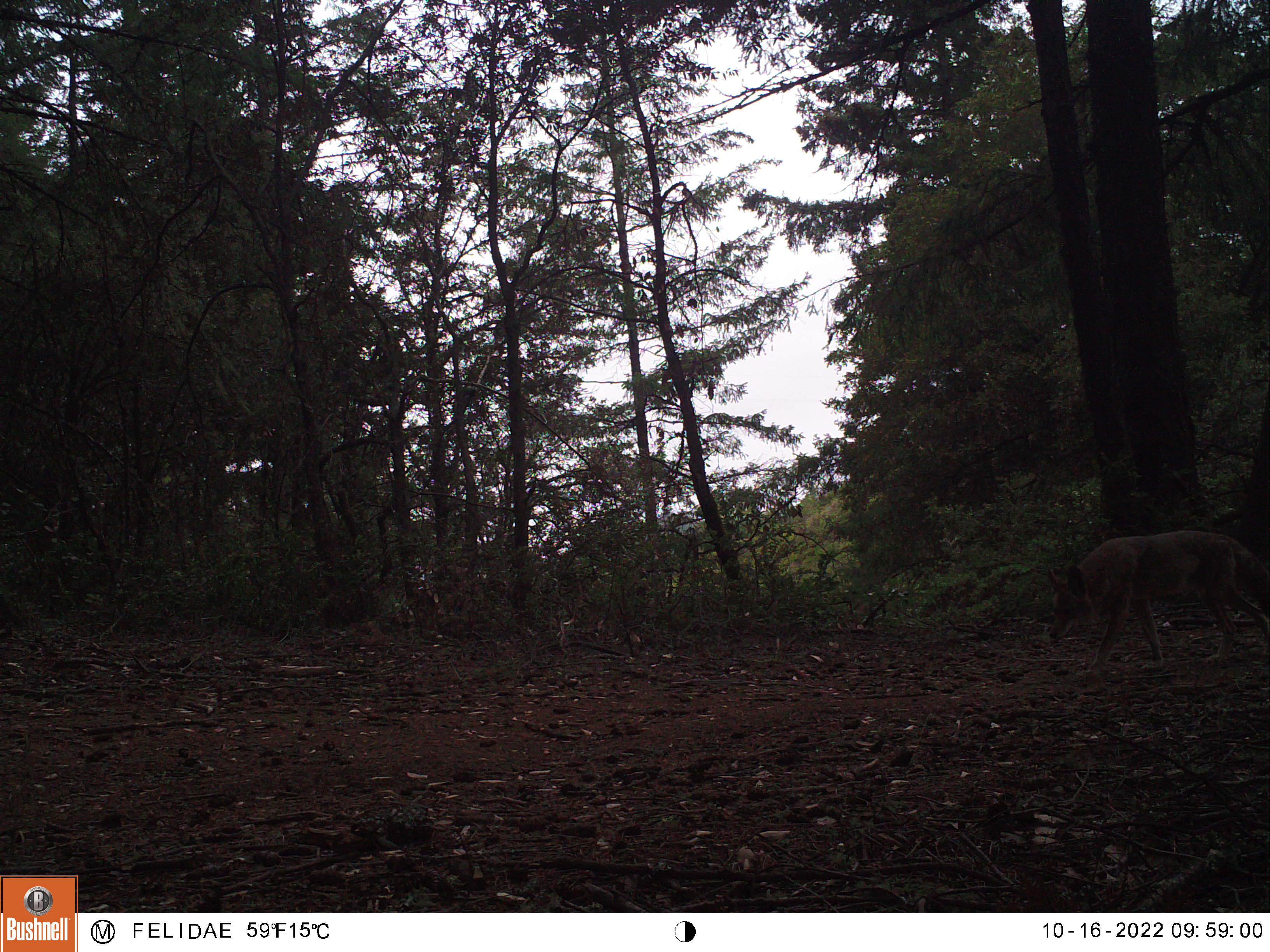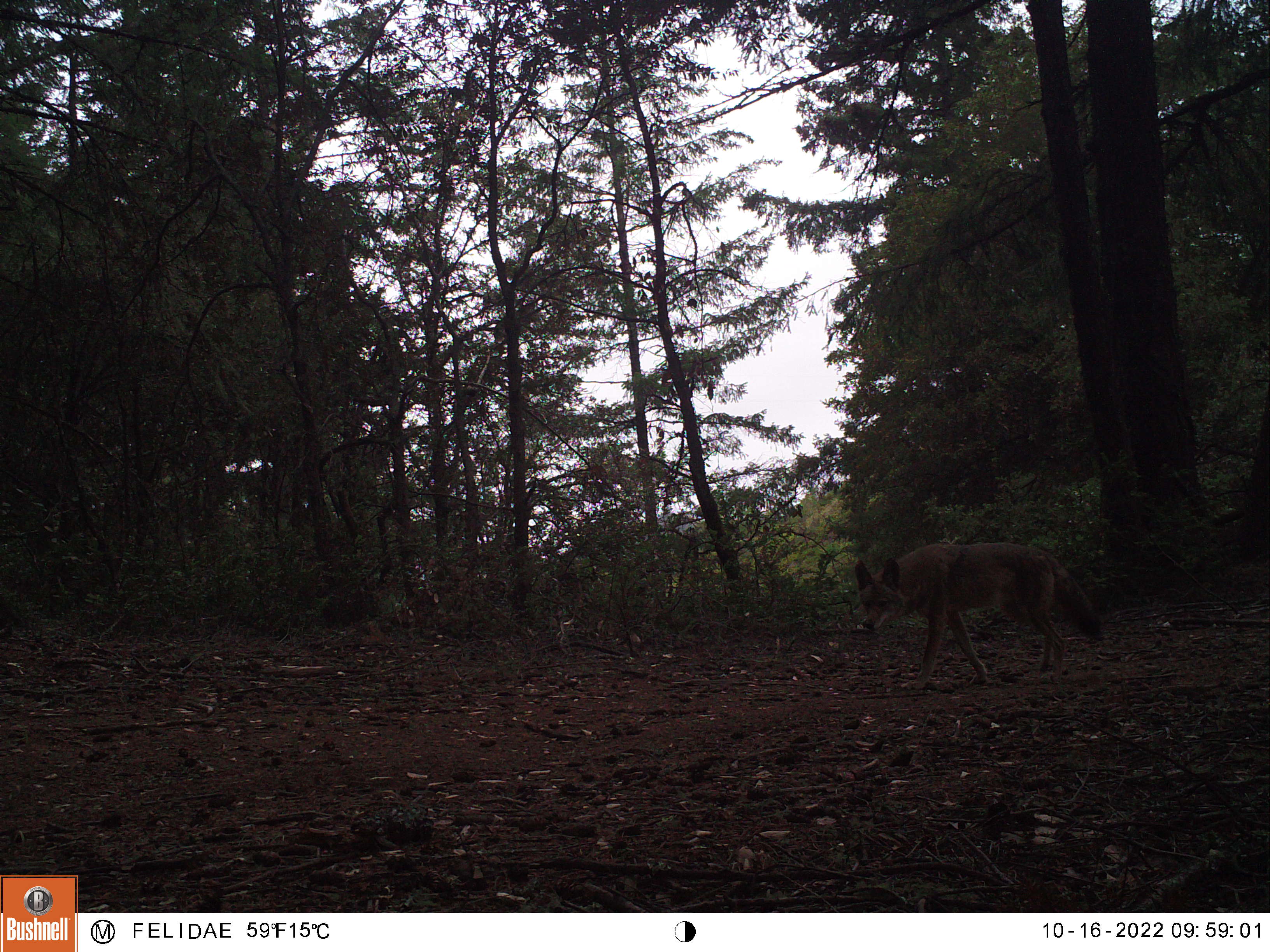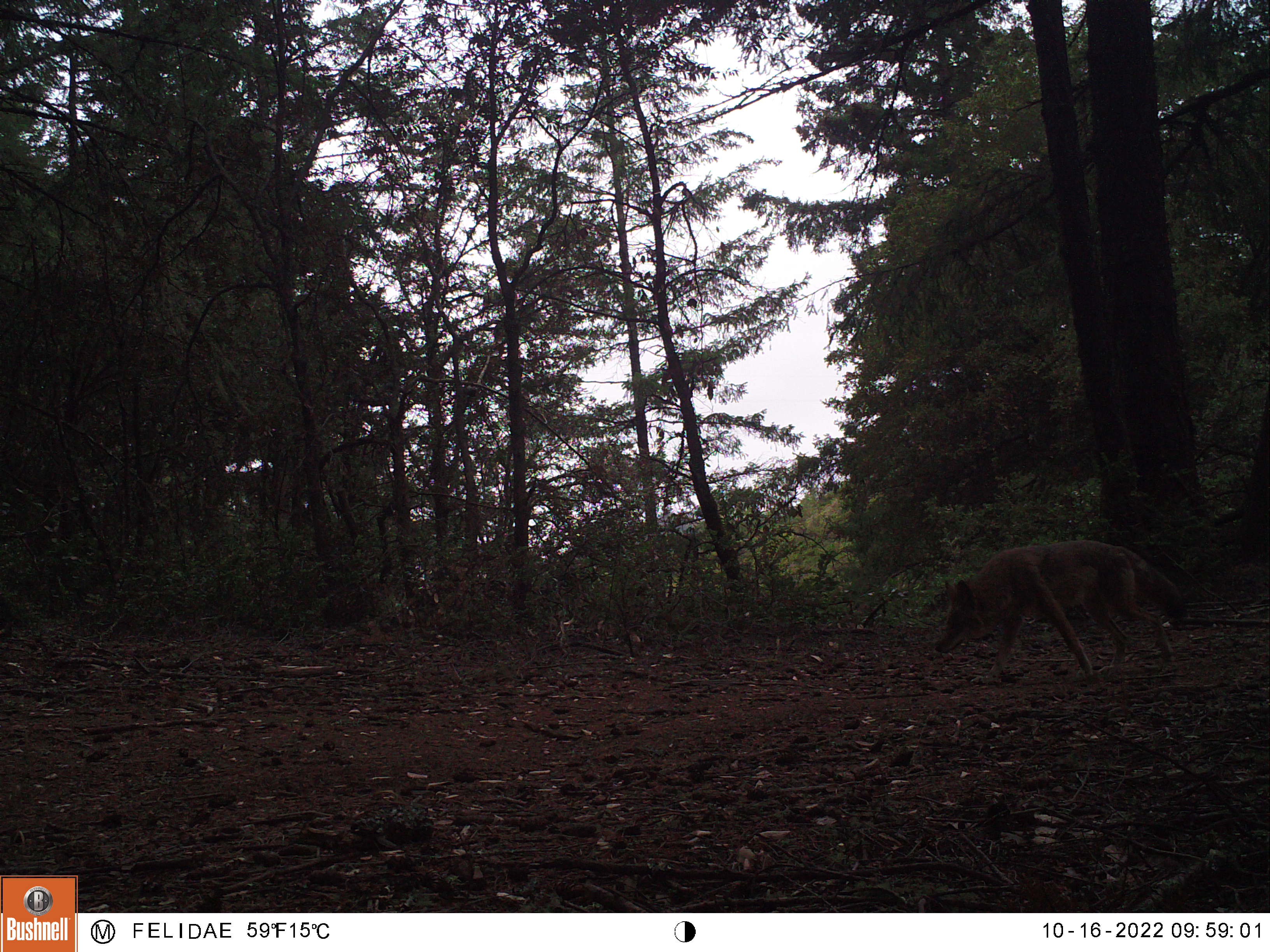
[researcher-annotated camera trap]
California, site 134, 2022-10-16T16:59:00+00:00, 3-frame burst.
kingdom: Animalia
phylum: Chordata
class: Mammalia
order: Carnivora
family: Canidae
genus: Canis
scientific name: Canis latrans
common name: coyote